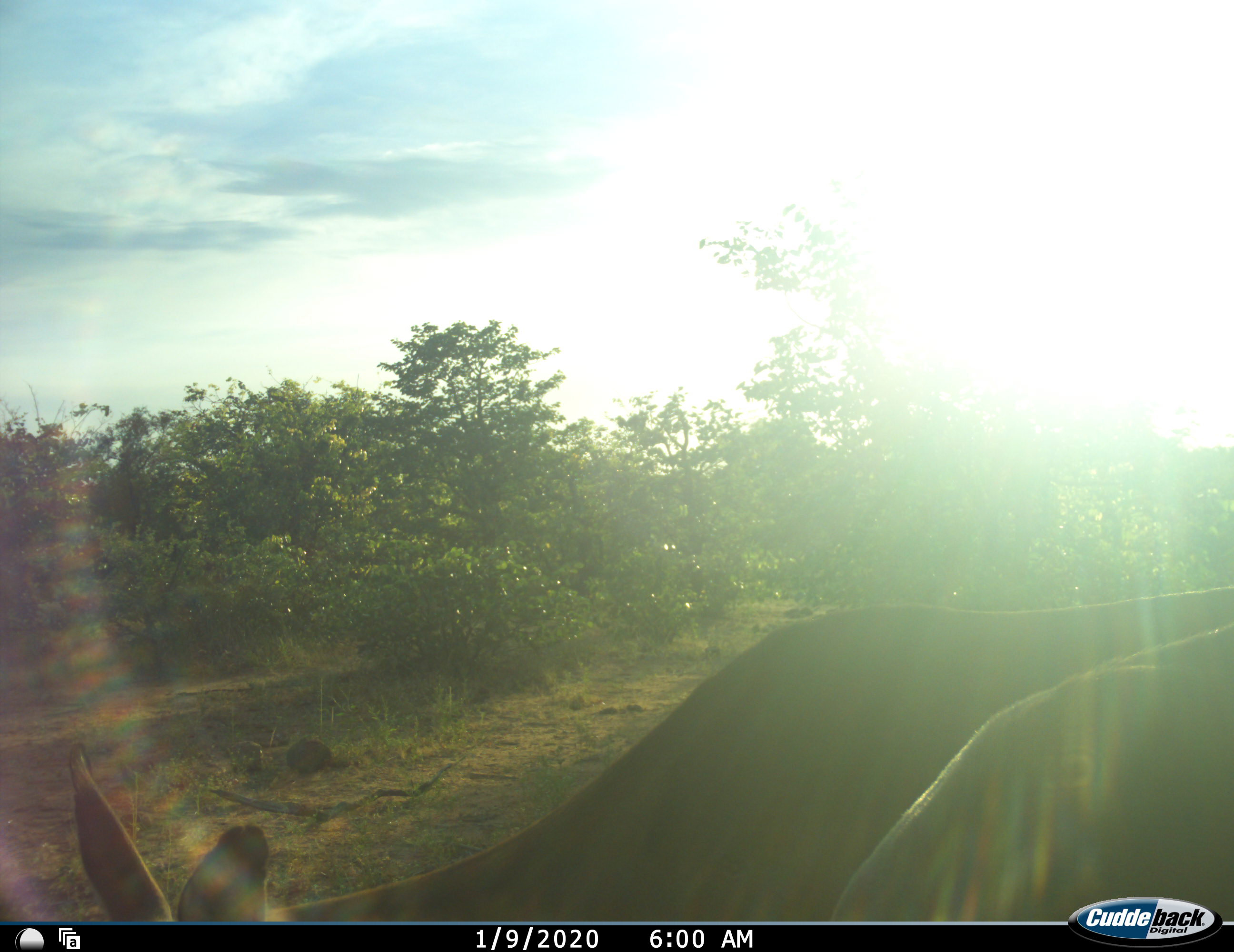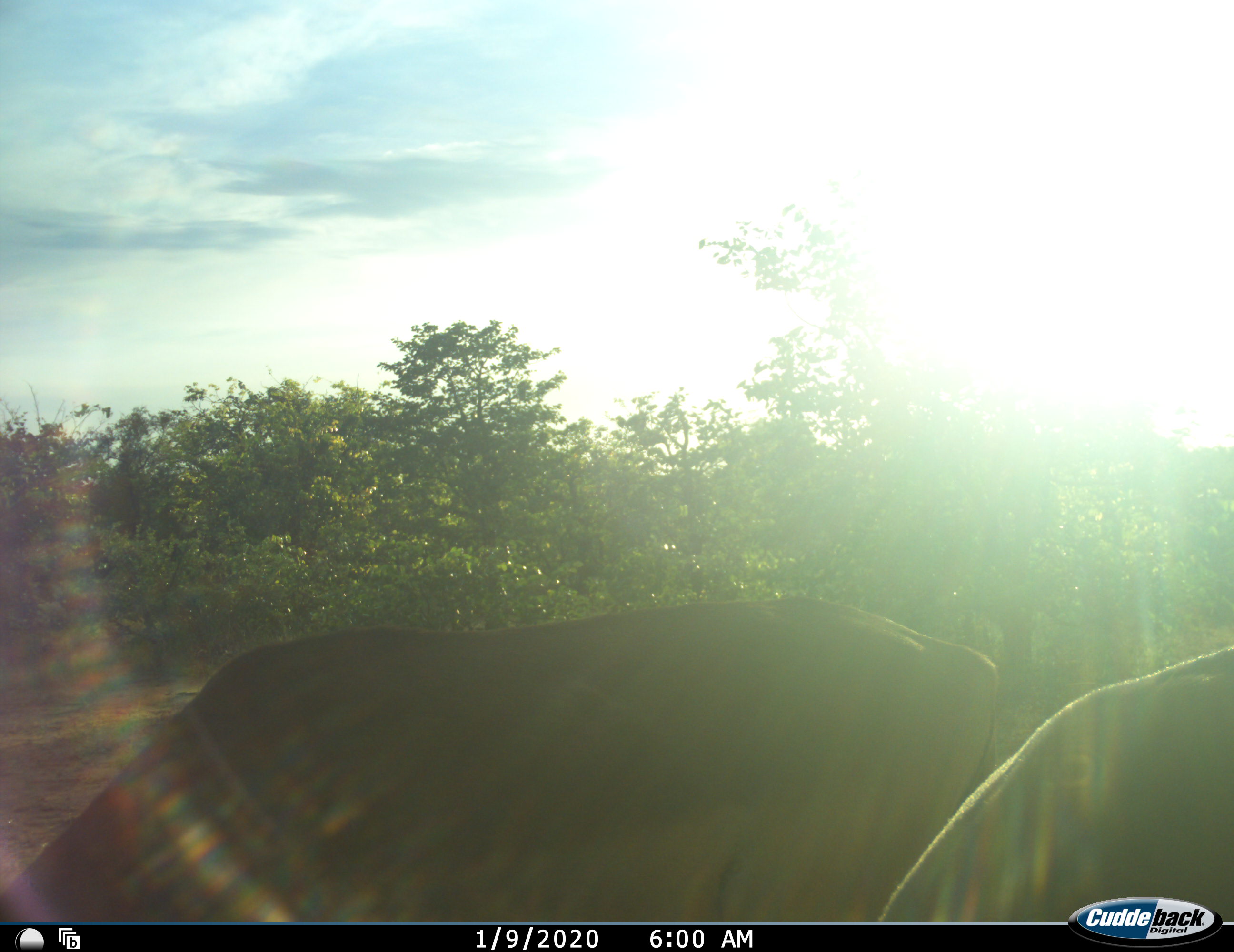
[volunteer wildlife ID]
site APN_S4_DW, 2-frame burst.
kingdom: Animalia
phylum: Chordata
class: Mammalia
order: Artiodactyla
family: Bovidae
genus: Aepyceros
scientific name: Aepyceros melampus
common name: impala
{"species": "impala (Aepyceros melampus)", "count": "2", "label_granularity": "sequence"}